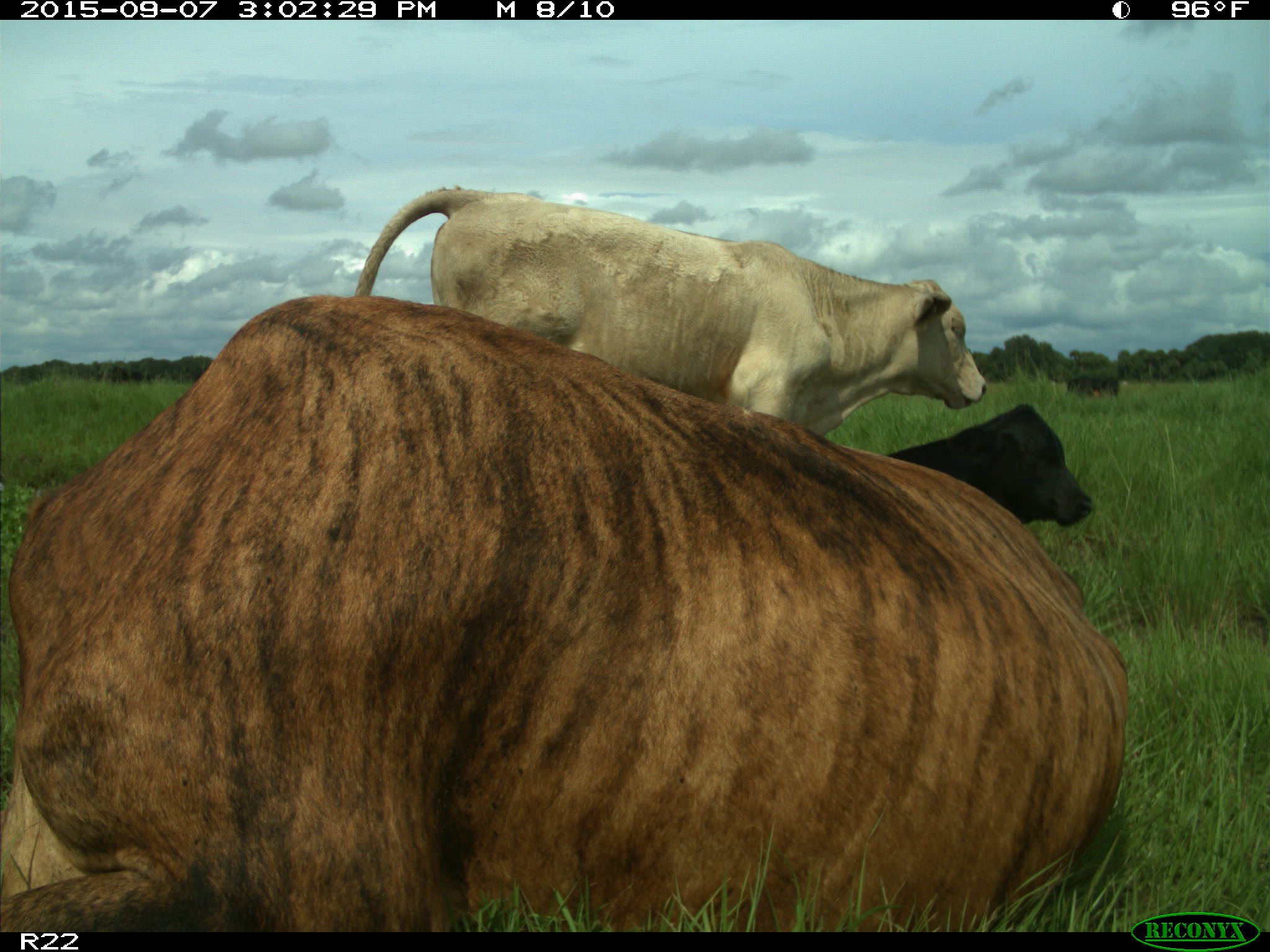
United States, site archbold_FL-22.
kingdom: Animalia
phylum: Chordata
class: Mammalia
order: Artiodactyla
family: Bovidae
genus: Bos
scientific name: Bos taurus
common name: domestic cow